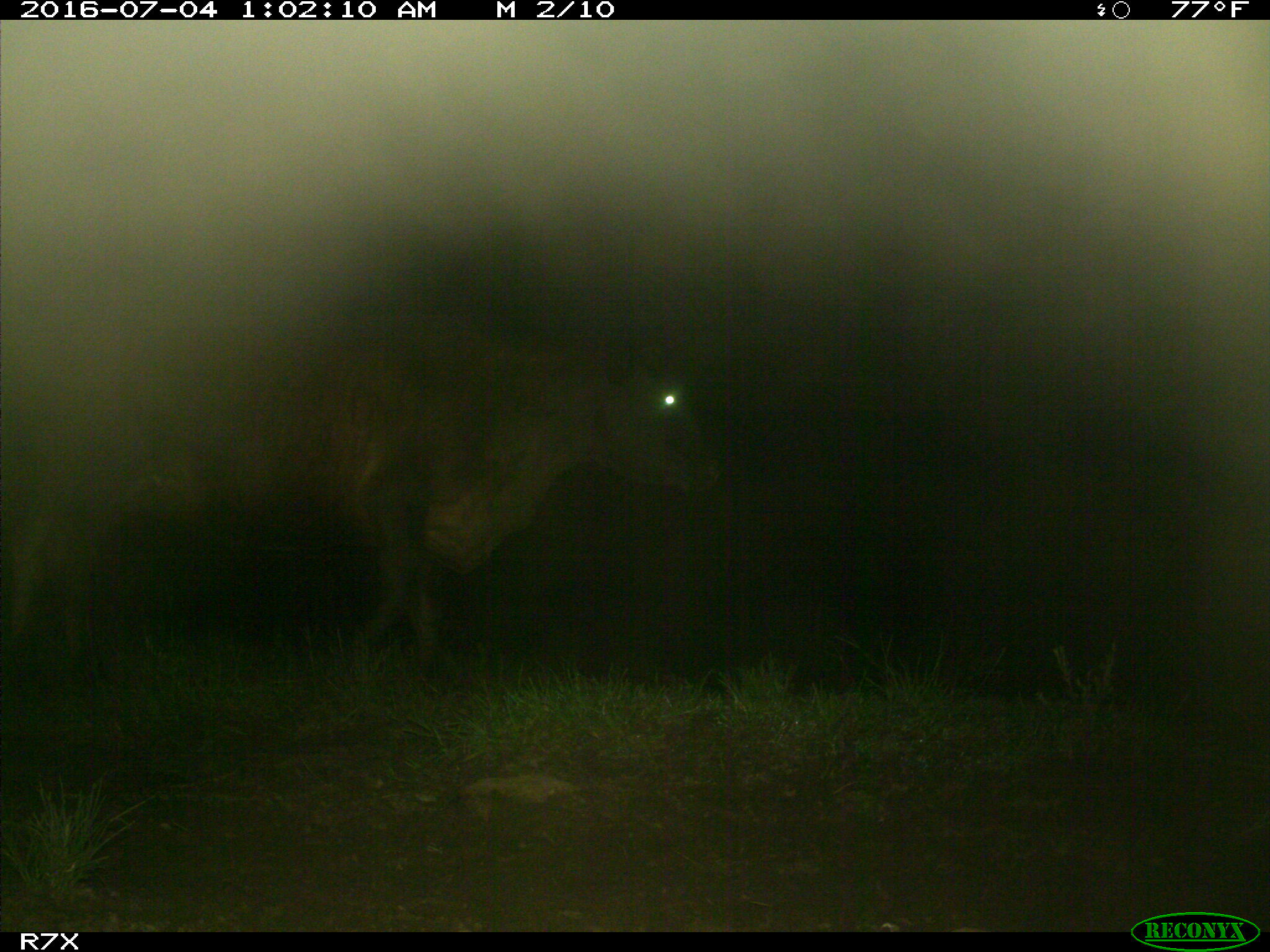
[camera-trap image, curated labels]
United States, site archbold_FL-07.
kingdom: Animalia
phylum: Chordata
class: Mammalia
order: Artiodactyla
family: Bovidae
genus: Bos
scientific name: Bos taurus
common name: domestic cow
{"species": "Bos taurus (domestic cow)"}